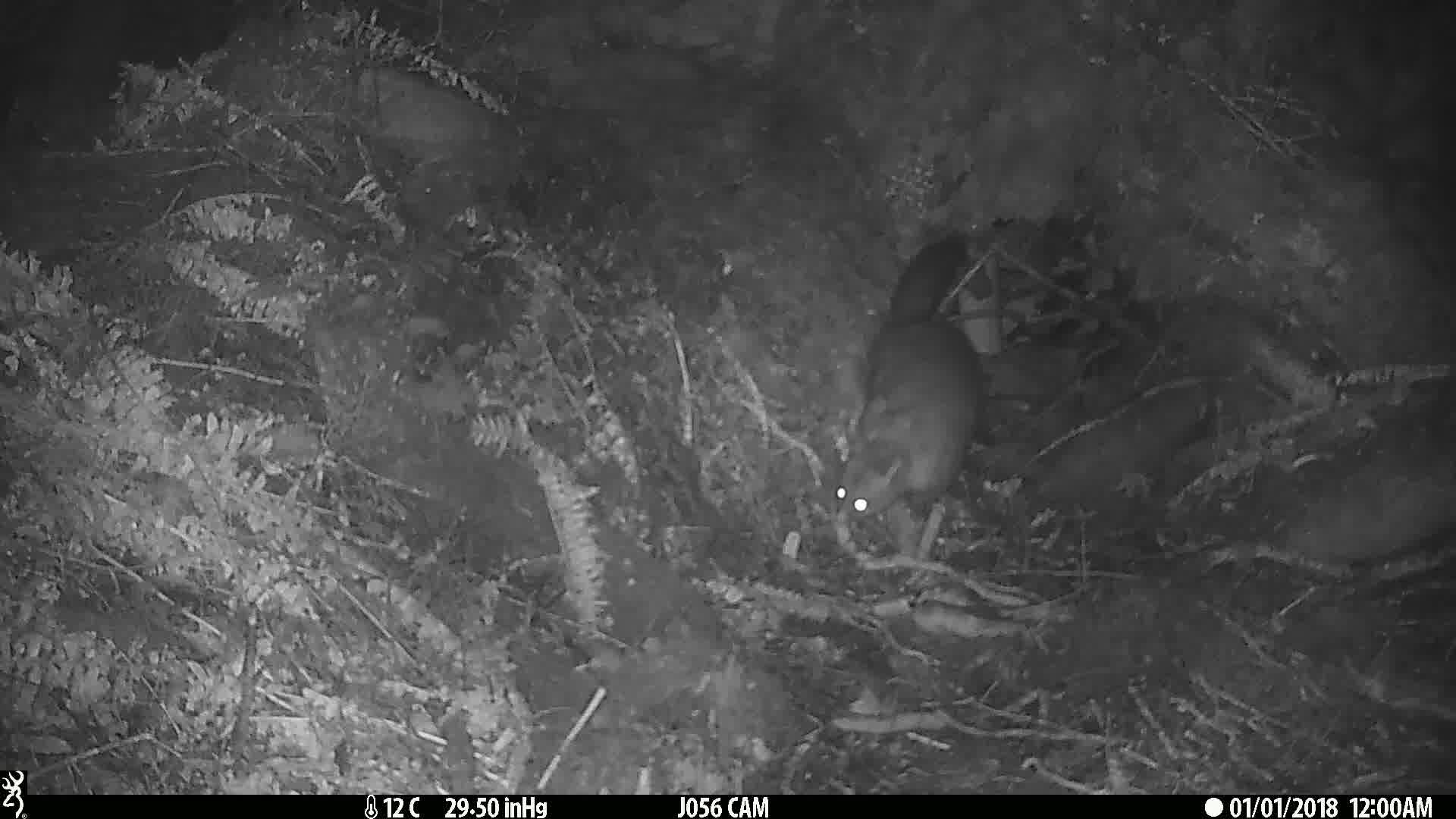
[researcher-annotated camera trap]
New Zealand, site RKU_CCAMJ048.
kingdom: Animalia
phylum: Chordata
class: Mammalia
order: Diprotodontia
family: Phalangeridae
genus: Trichosurus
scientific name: Trichosurus vulpecula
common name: common brushtail possum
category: possum